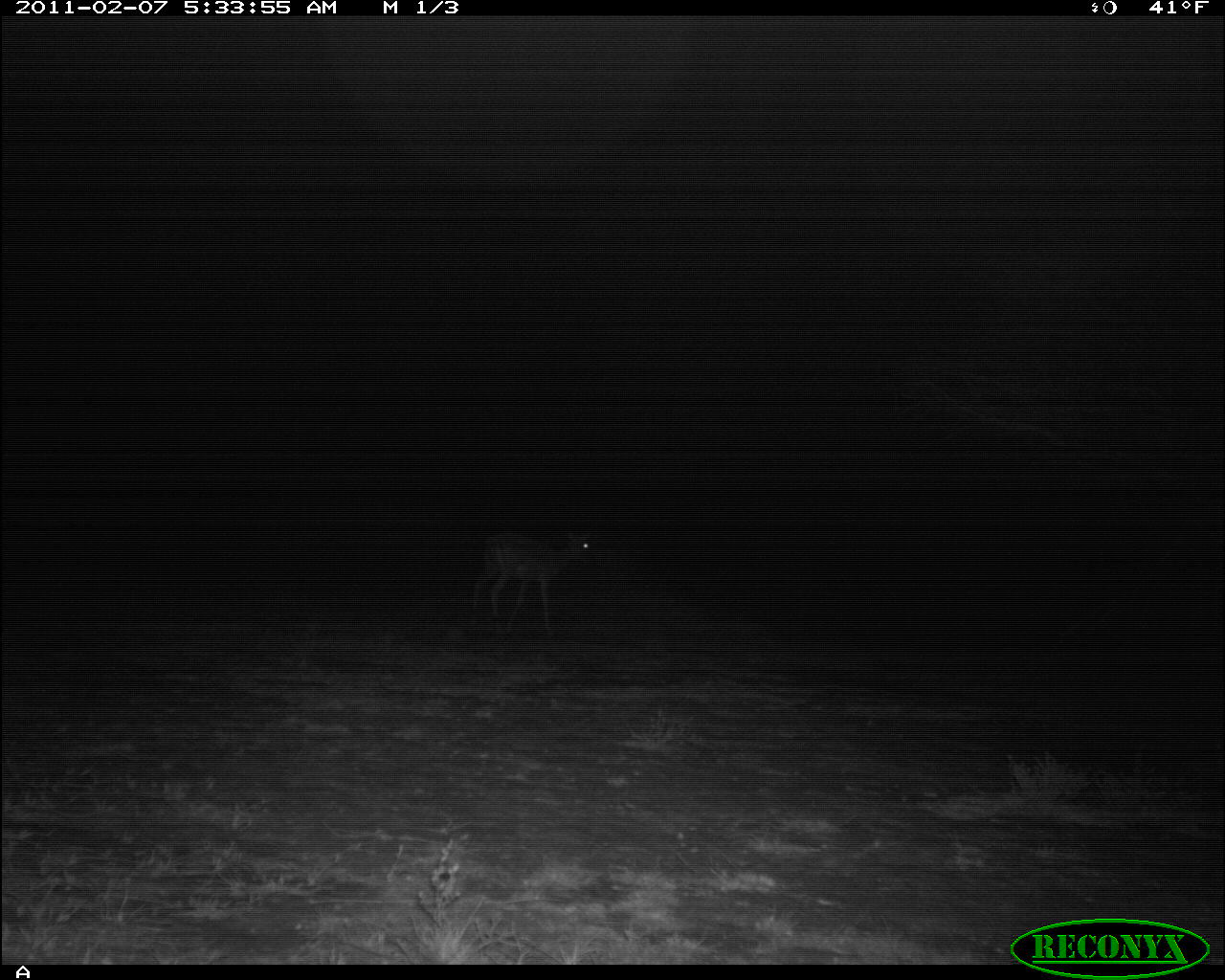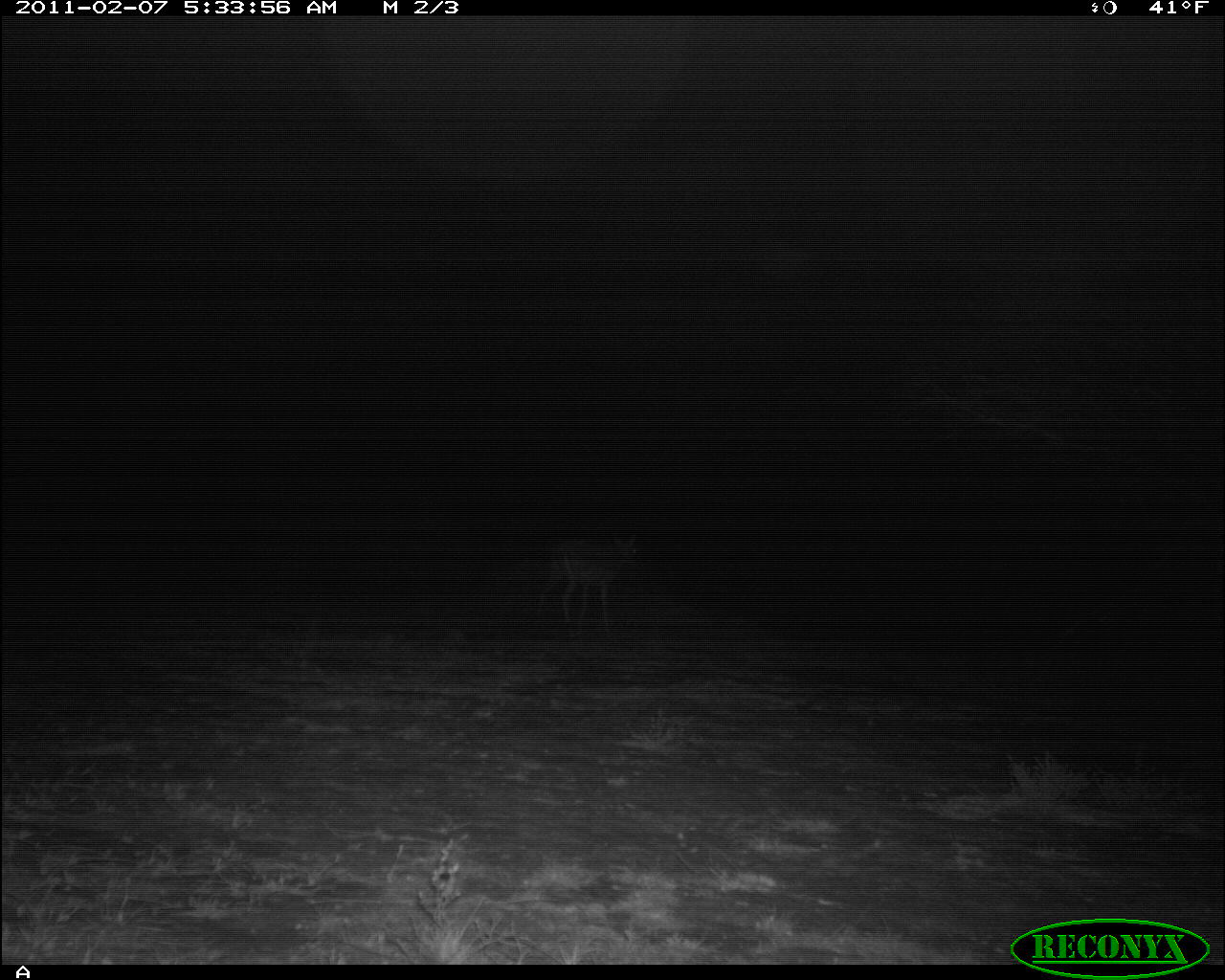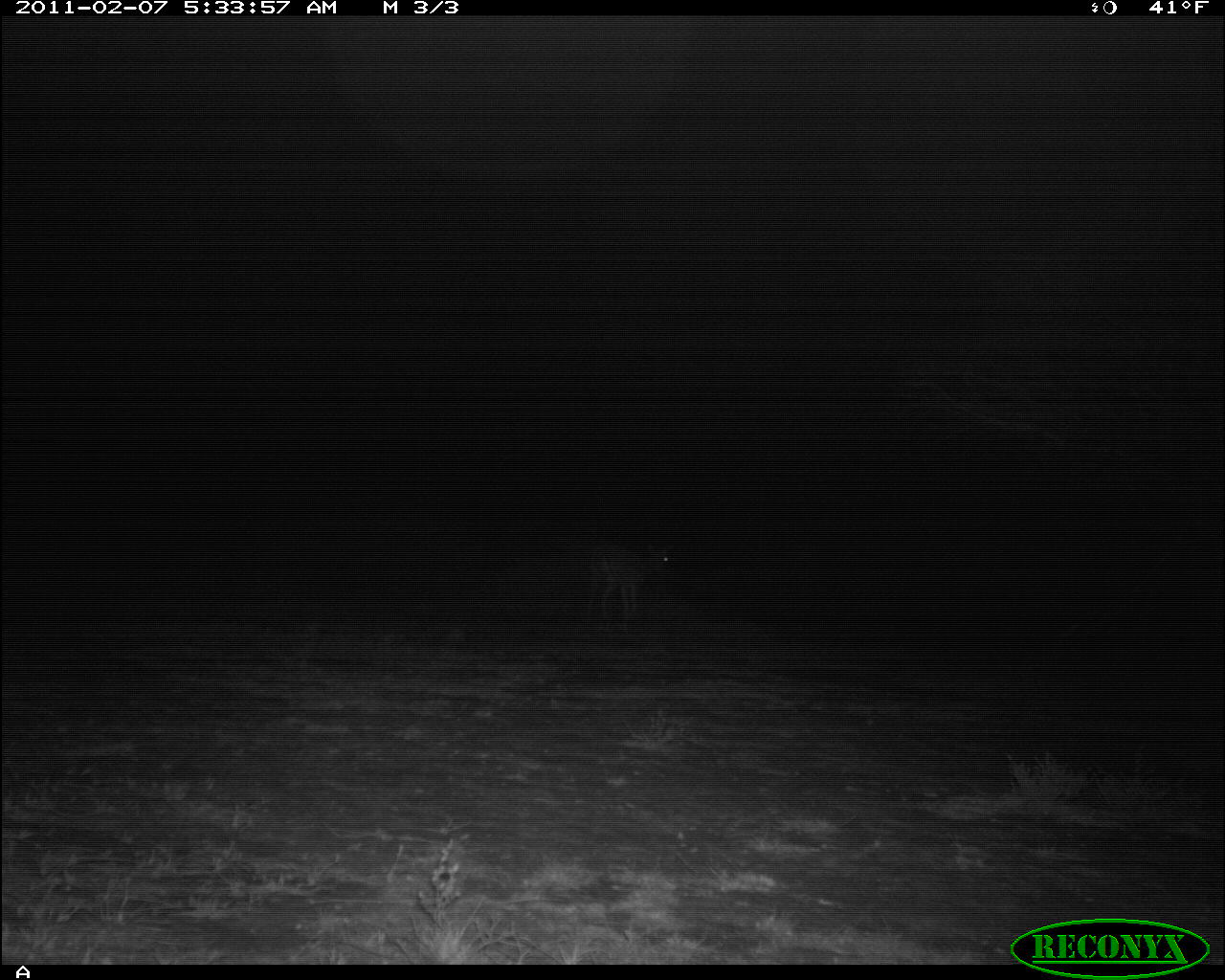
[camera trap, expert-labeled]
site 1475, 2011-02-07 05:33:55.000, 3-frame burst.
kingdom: Animalia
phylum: Chordata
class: Mammalia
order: Artiodactyla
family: Bovidae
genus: Madoqua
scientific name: Madoqua guentheri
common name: günther's dik-dik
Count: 1.